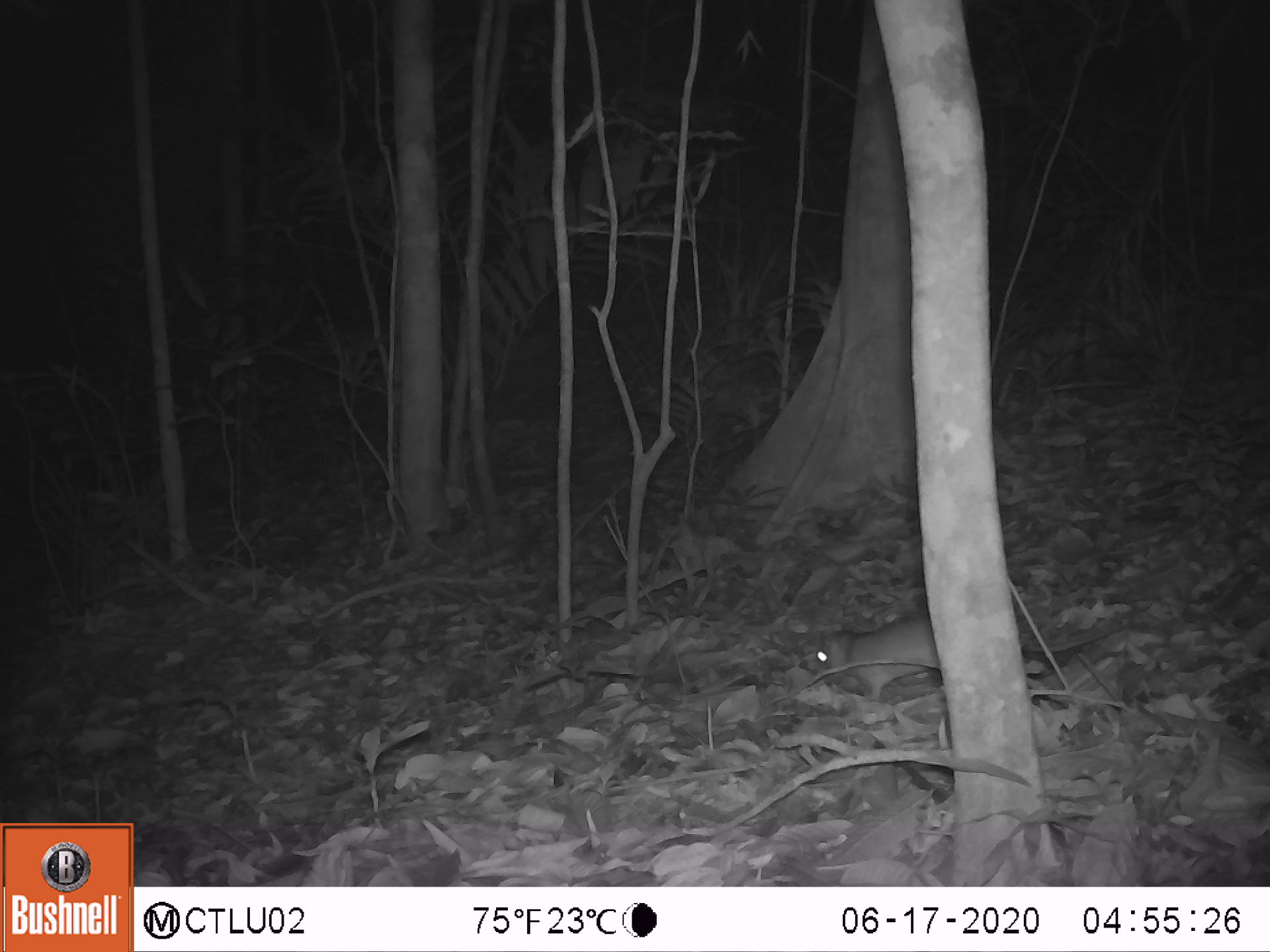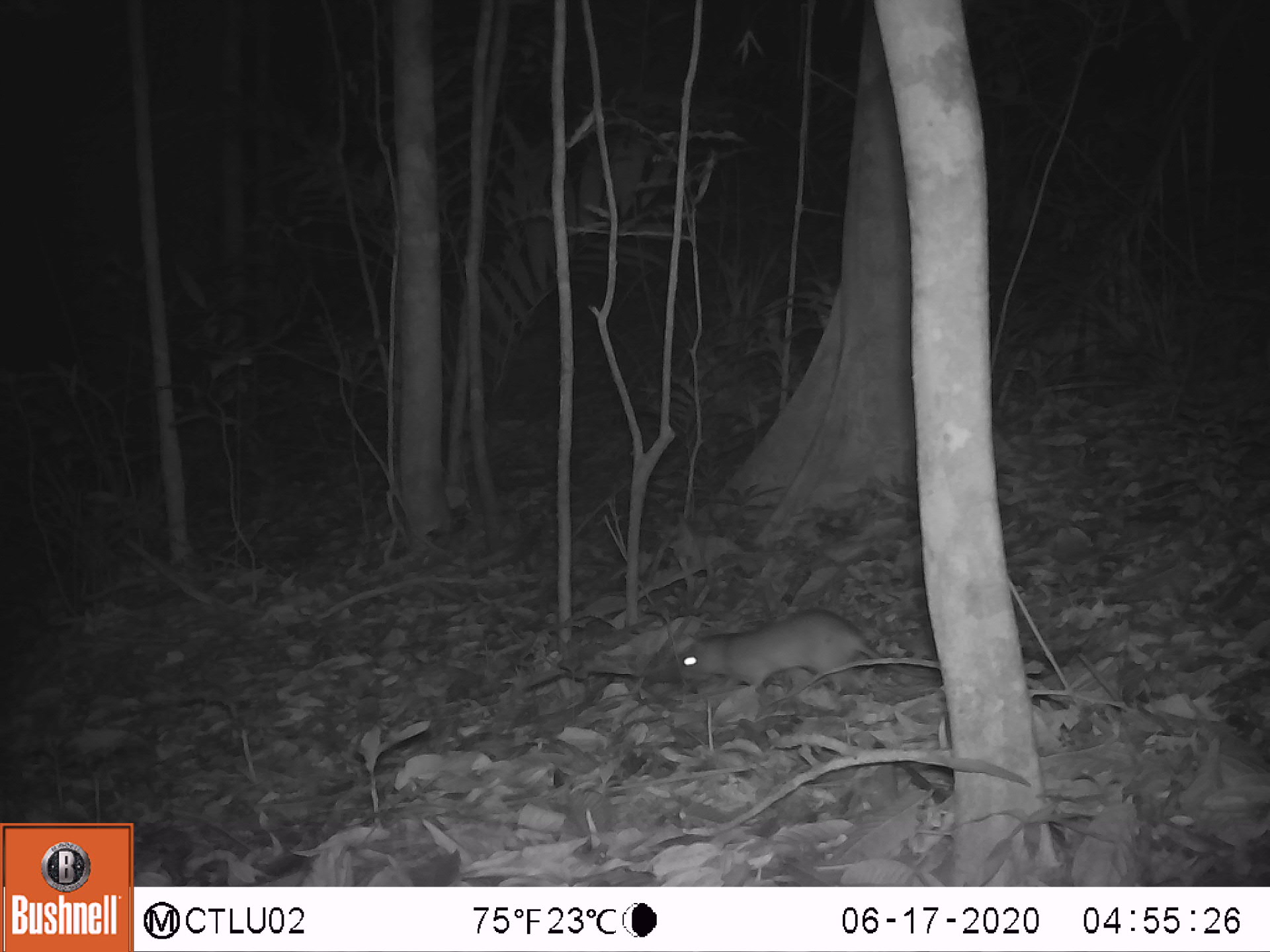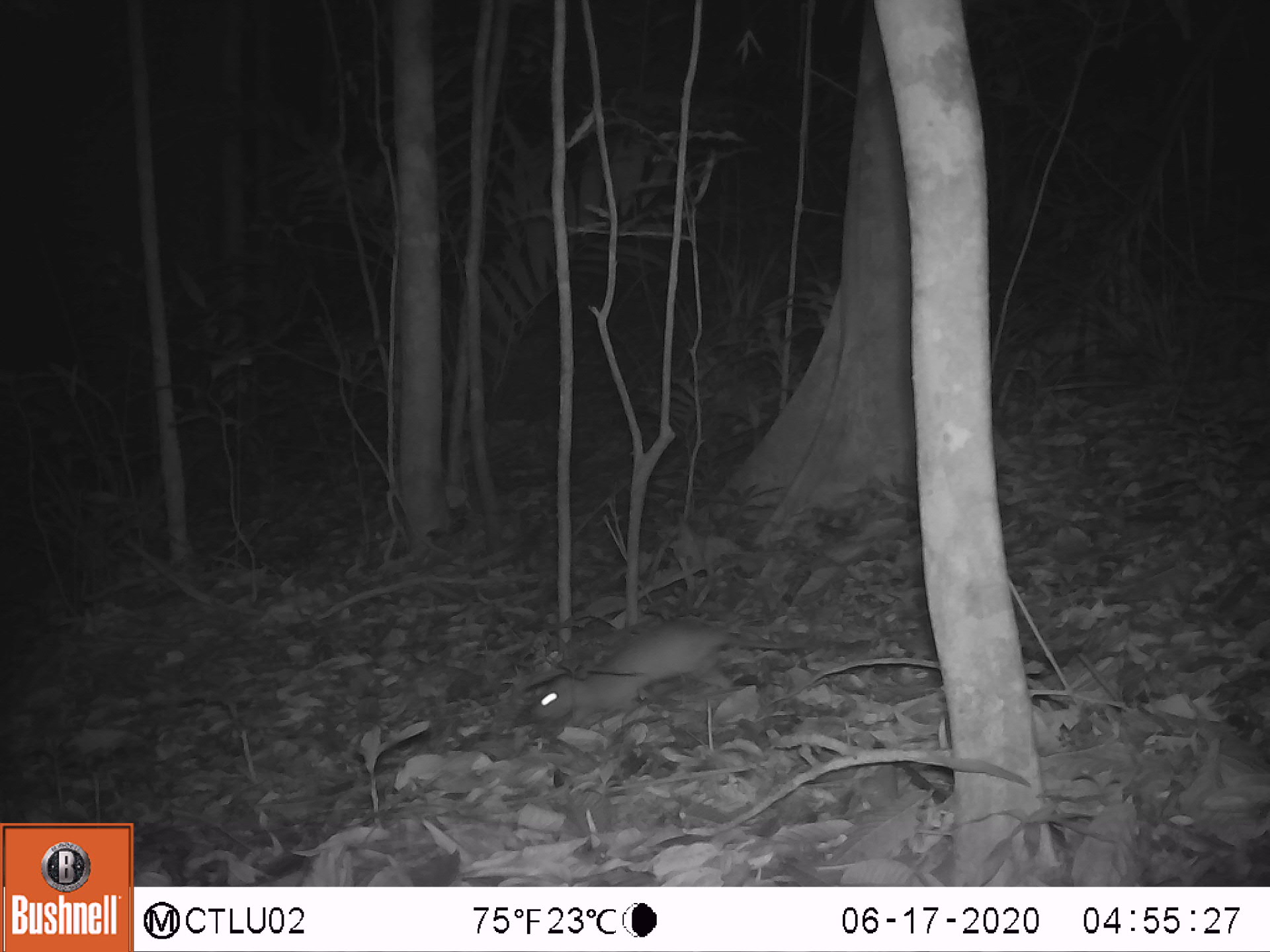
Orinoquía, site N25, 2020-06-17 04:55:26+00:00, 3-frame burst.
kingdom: Animalia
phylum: Chordata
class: Mammalia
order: Rodentia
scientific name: Rodentia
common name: rodent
Rodent (Rodentia).